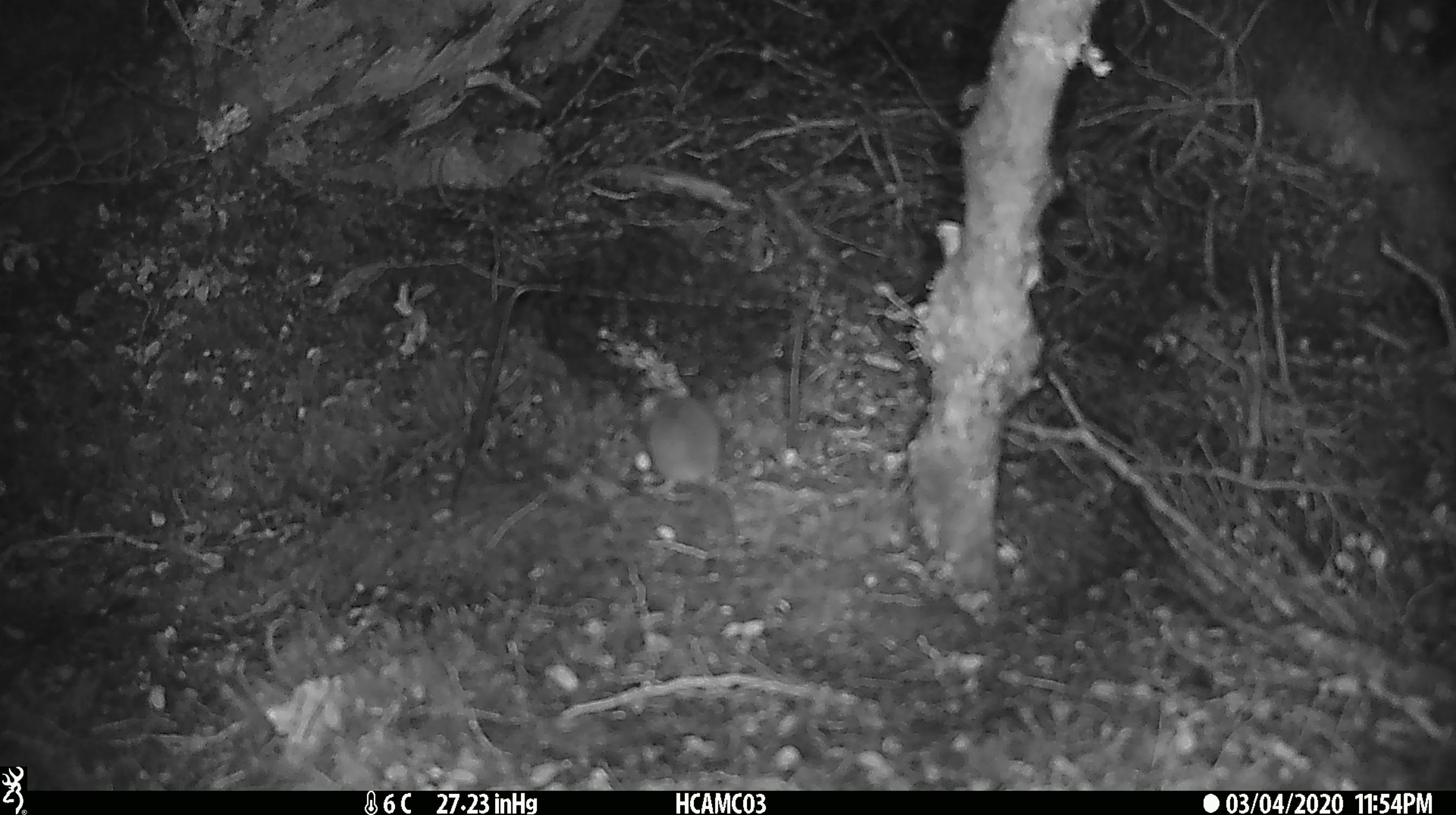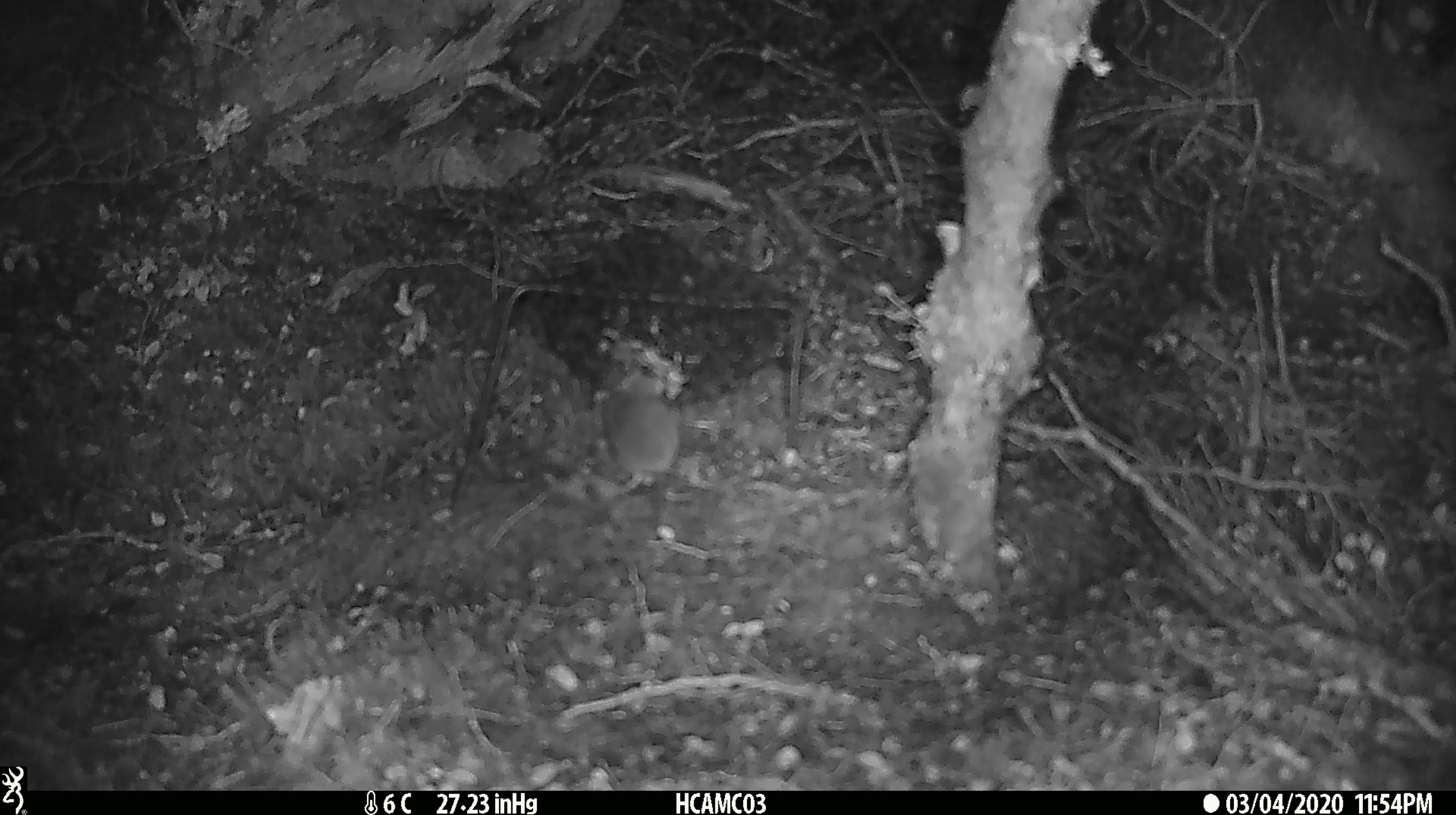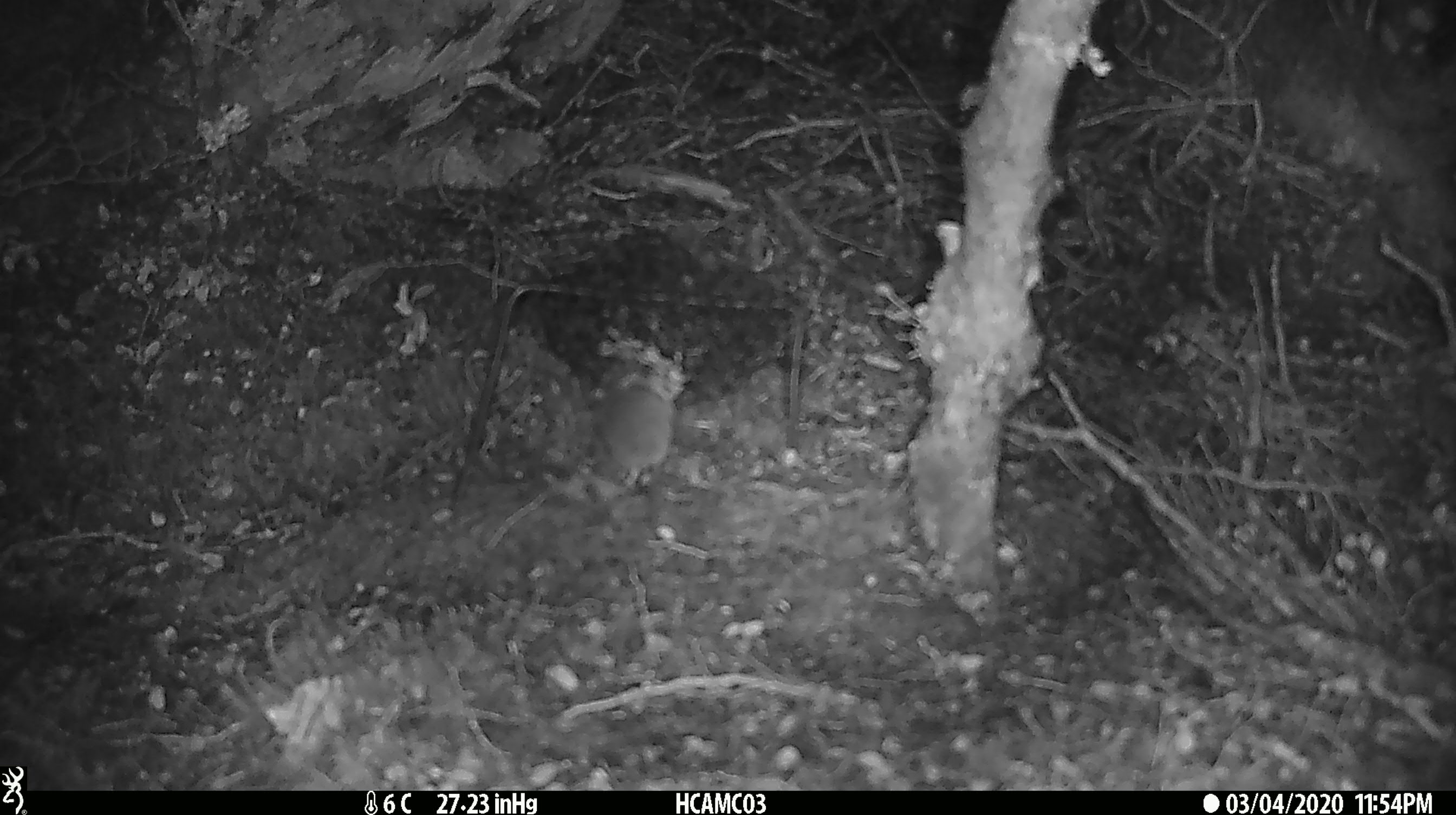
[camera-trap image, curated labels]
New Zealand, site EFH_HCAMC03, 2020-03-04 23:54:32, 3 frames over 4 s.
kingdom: Animalia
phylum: Chordata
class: Mammalia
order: Rodentia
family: Muridae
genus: Mus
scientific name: Mus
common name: mouse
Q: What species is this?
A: Mouse (Mus).